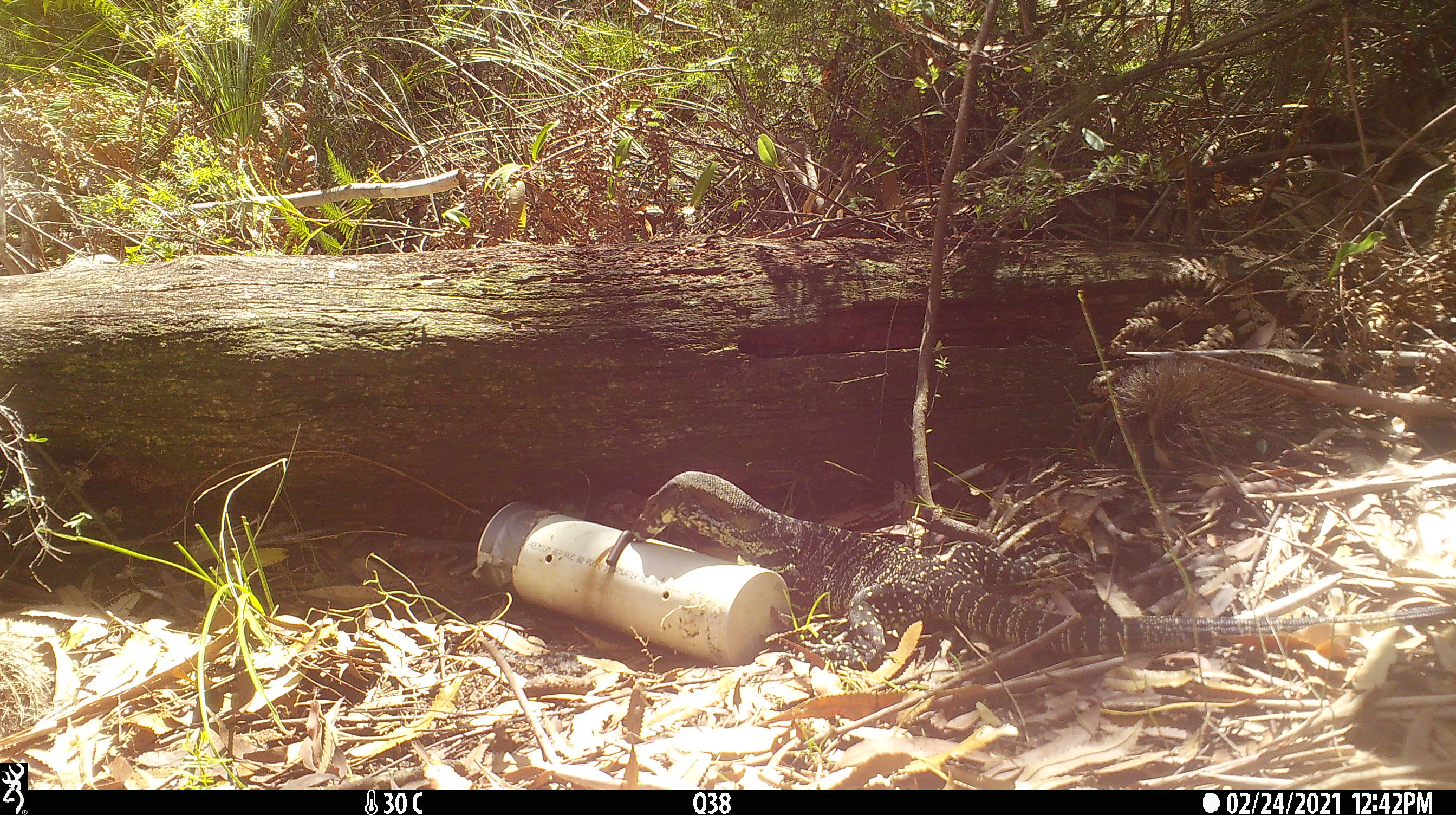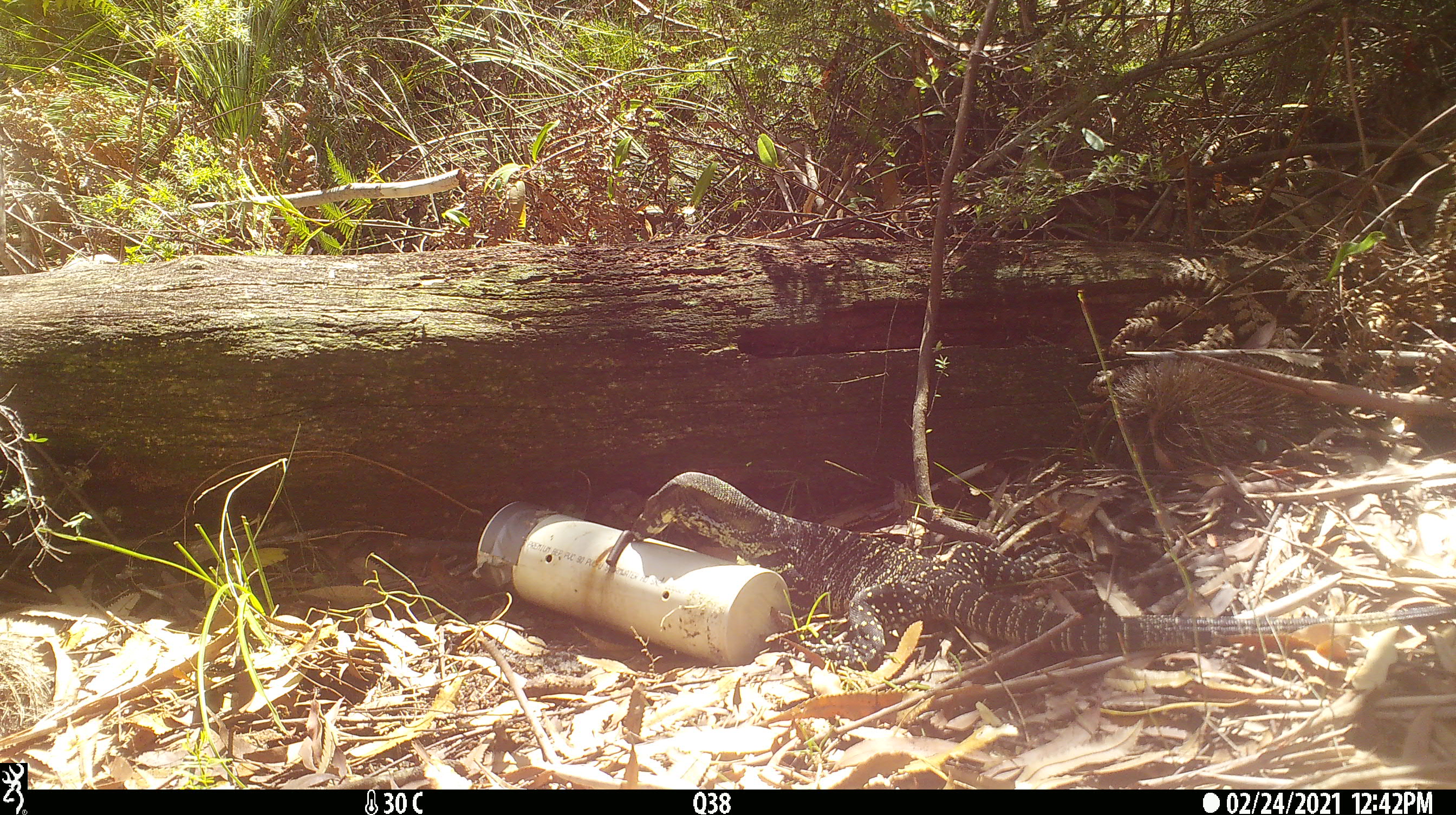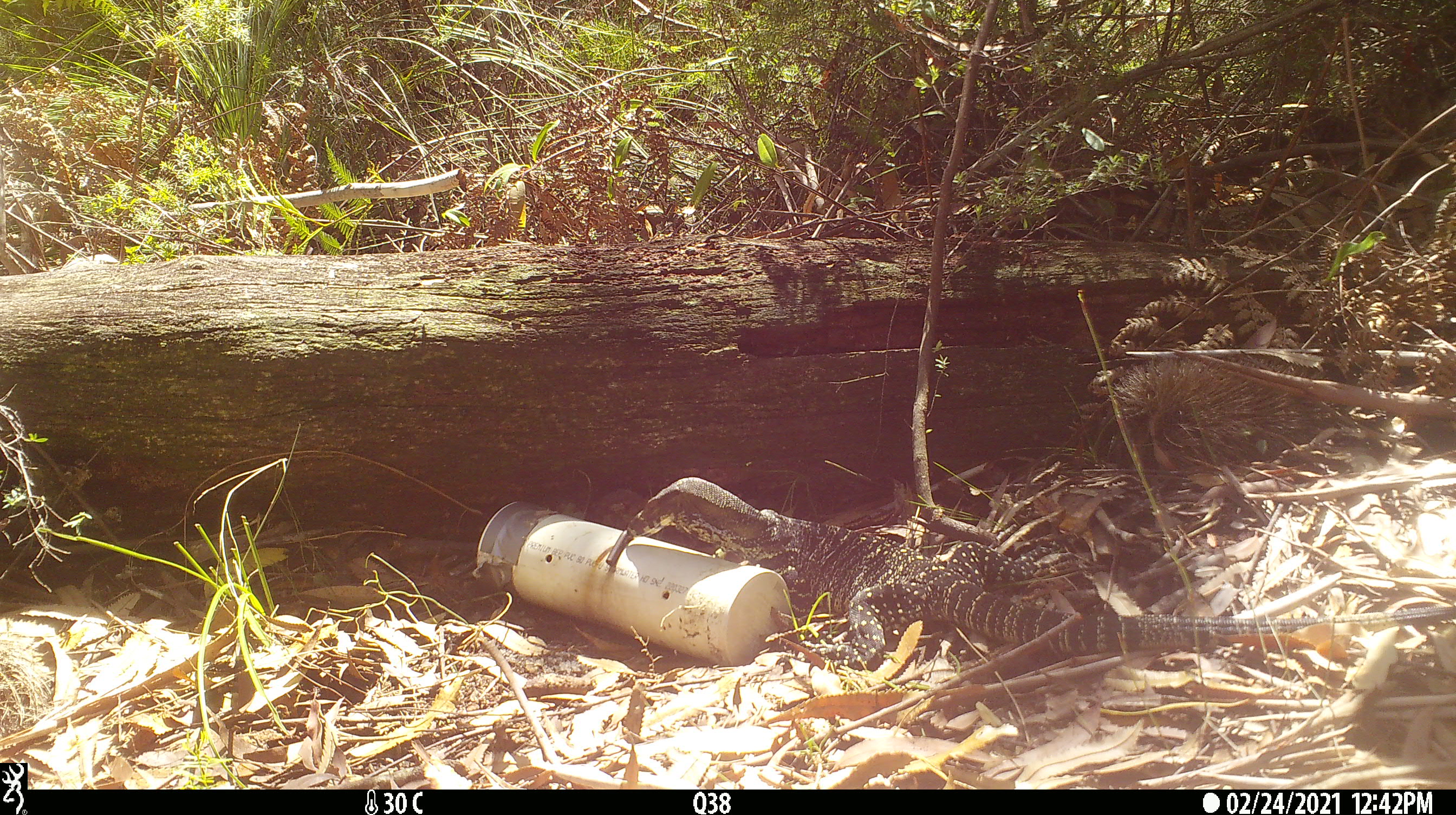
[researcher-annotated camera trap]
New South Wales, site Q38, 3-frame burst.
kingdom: Animalia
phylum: Chordata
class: Reptilia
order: Squamata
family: Varanidae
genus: Varanus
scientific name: Varanus varius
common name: lace monitor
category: goanna